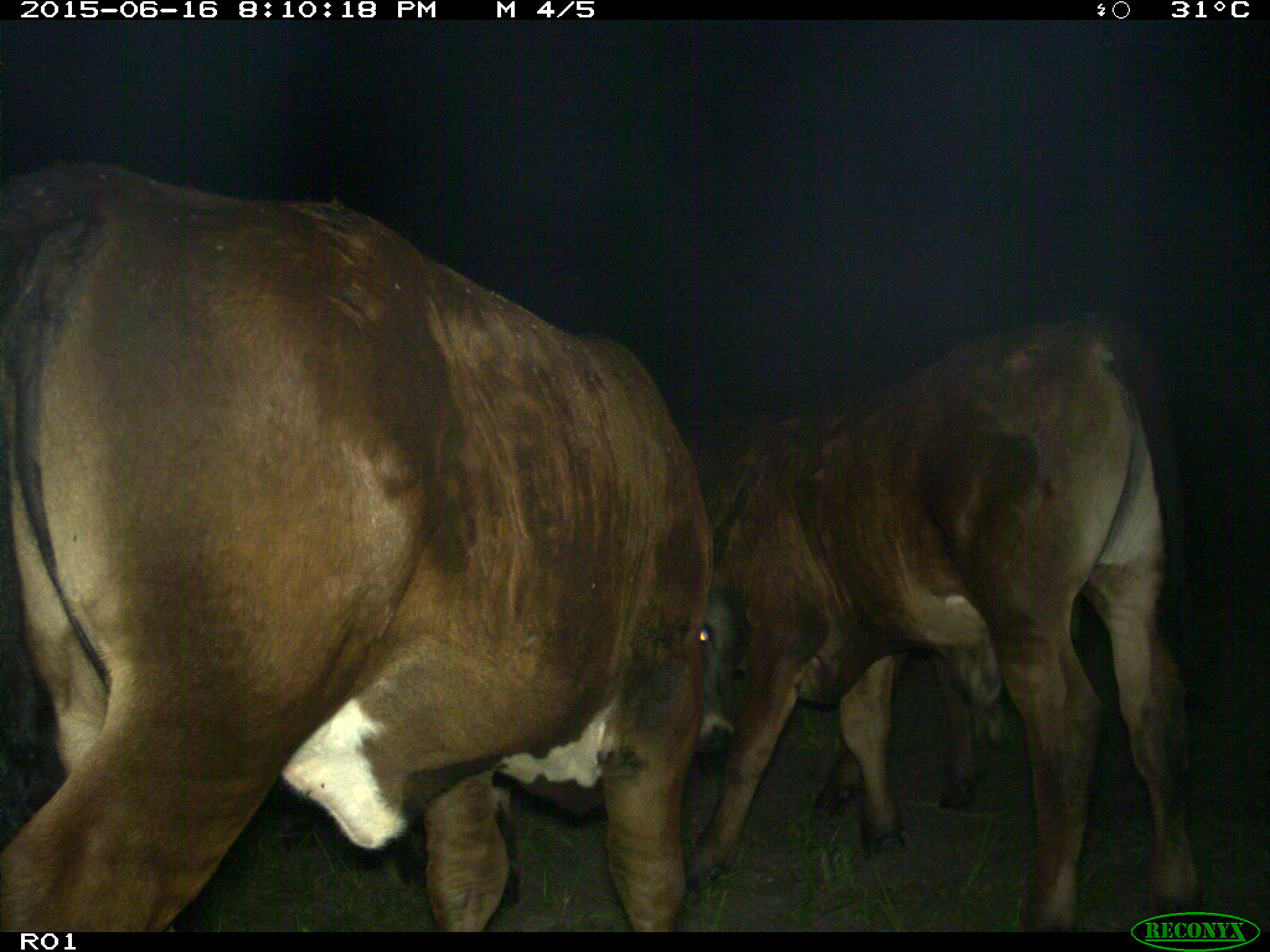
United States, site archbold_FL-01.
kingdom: Animalia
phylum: Chordata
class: Mammalia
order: Artiodactyla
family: Bovidae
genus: Bos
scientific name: Bos taurus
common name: domestic cow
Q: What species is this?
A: Bos taurus (domestic cow).